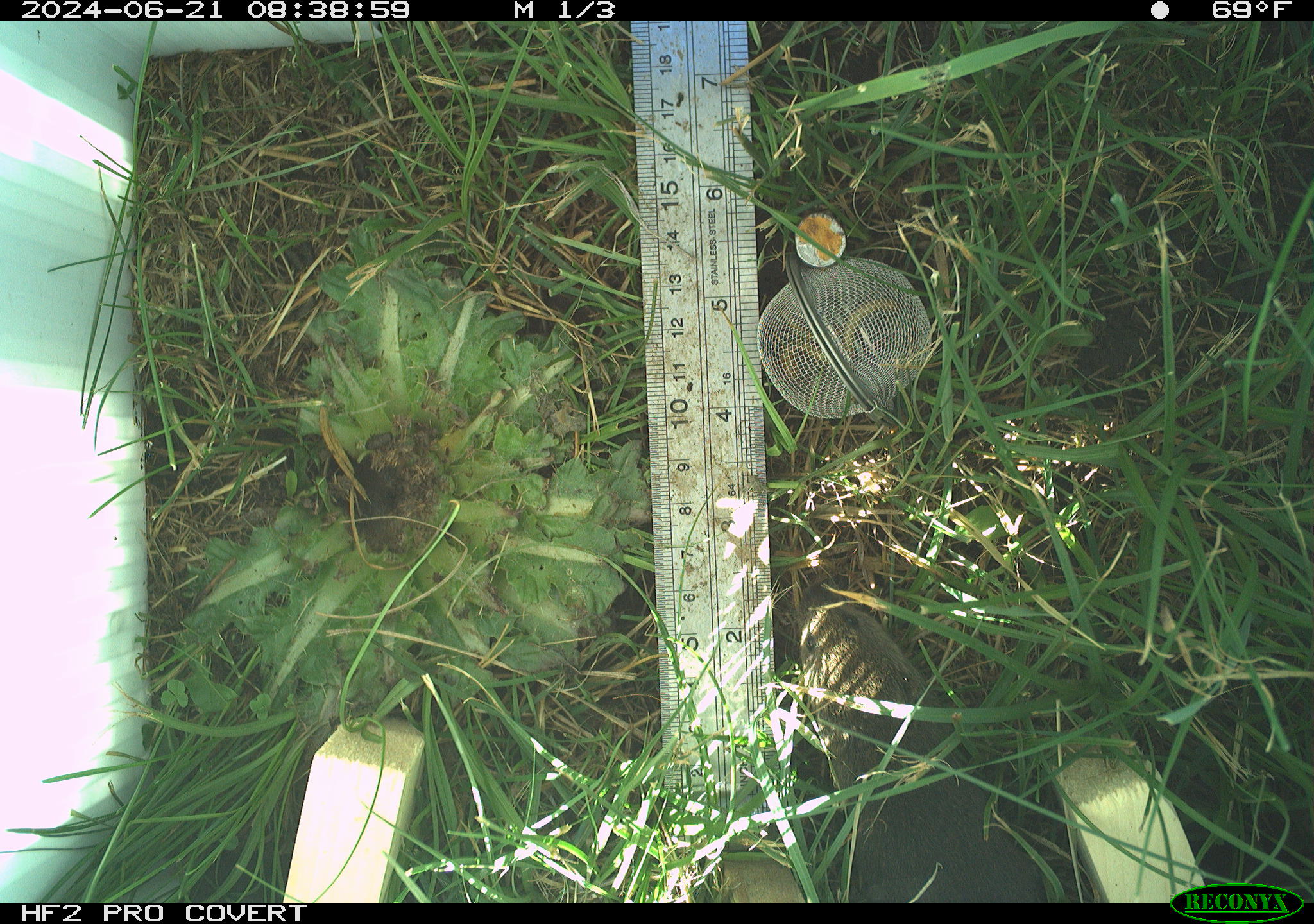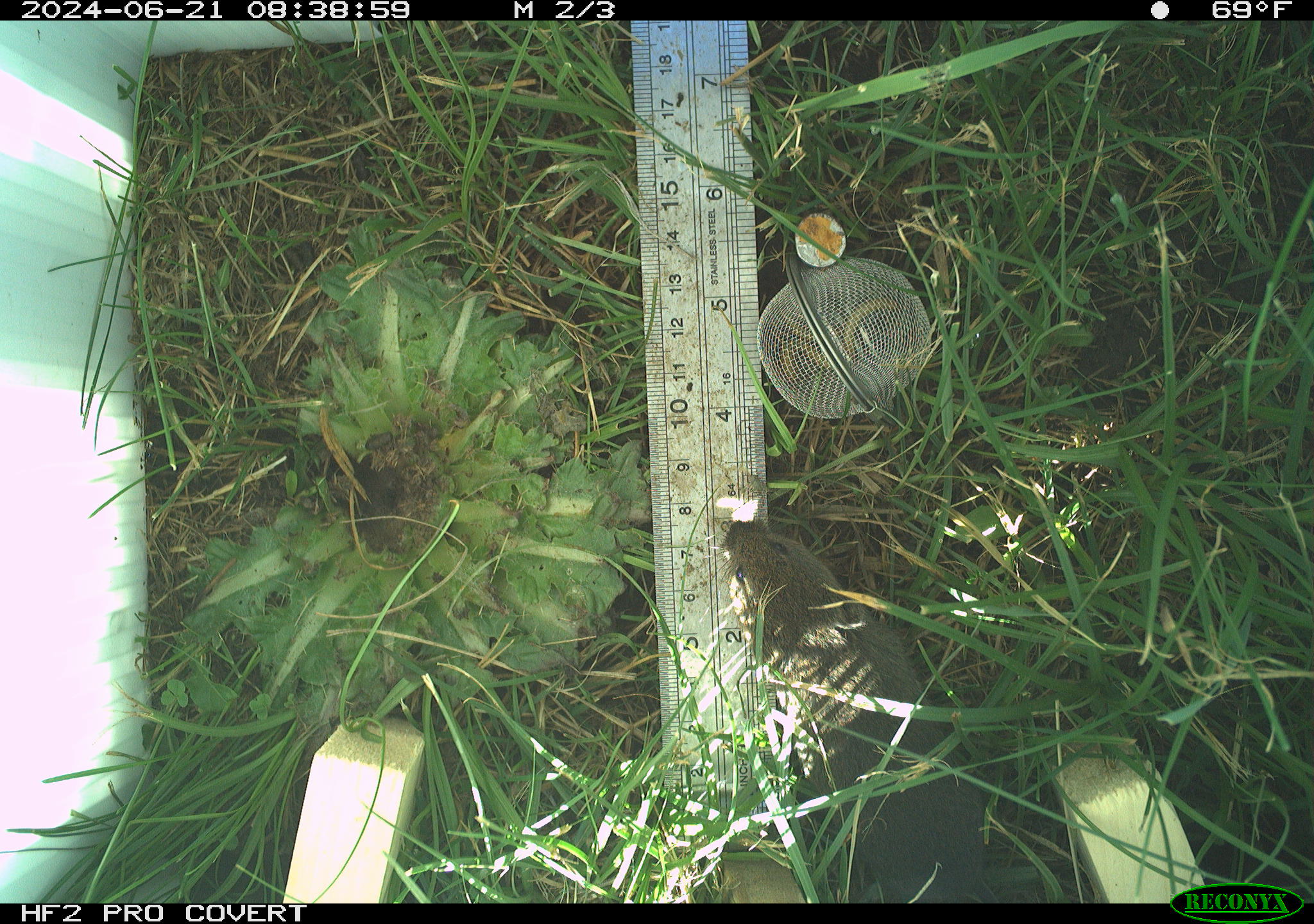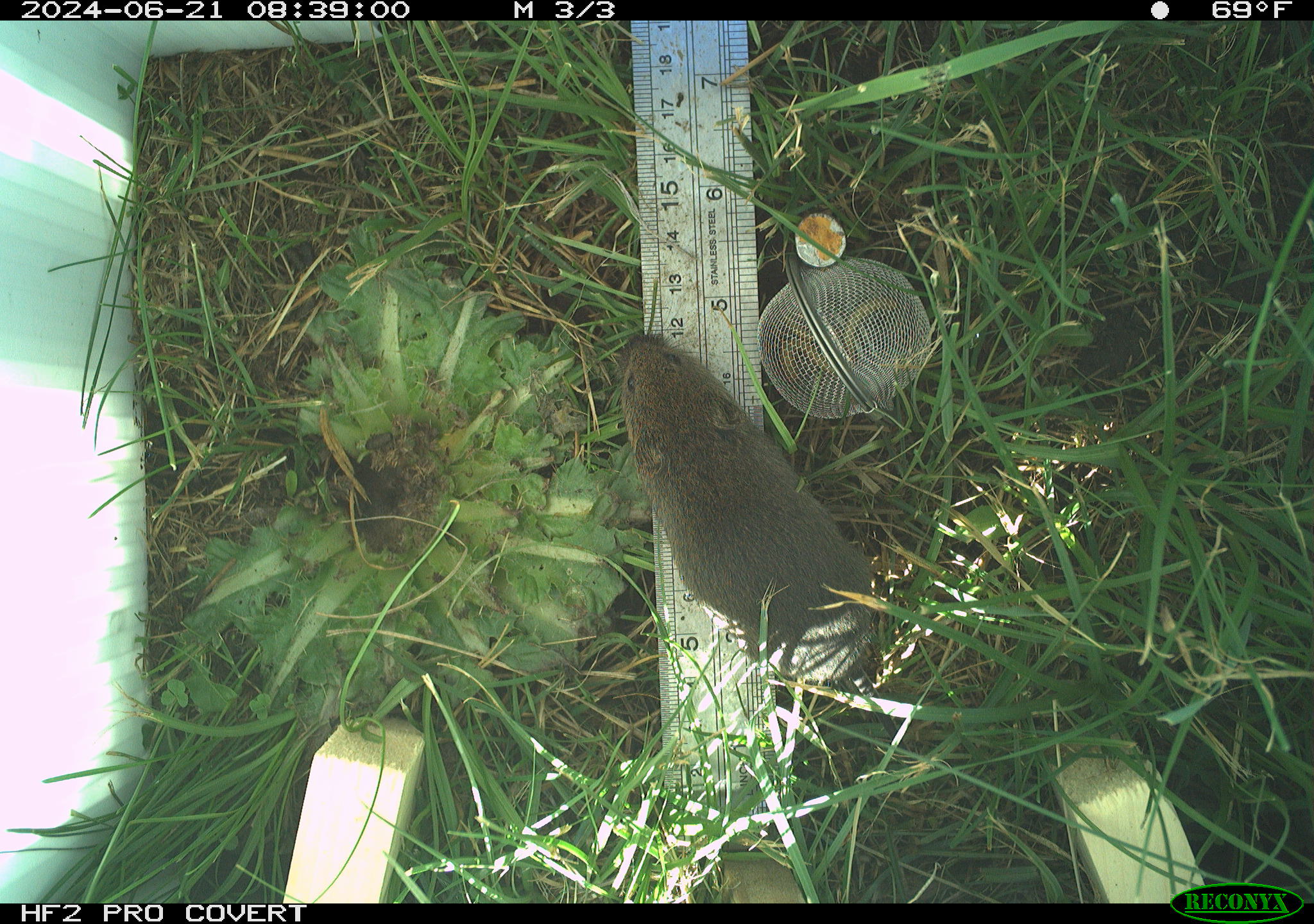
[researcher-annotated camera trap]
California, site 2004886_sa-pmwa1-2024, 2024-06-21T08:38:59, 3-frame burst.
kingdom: Animalia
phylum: Chordata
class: Mammalia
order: Rodentia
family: Cricetidae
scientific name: Arvicolinae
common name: voles, lemmings, and muskrats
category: arvicolinae subfamily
Arvicolinae subfamily (voles, lemmings, and muskrats) (Arvicolinae).